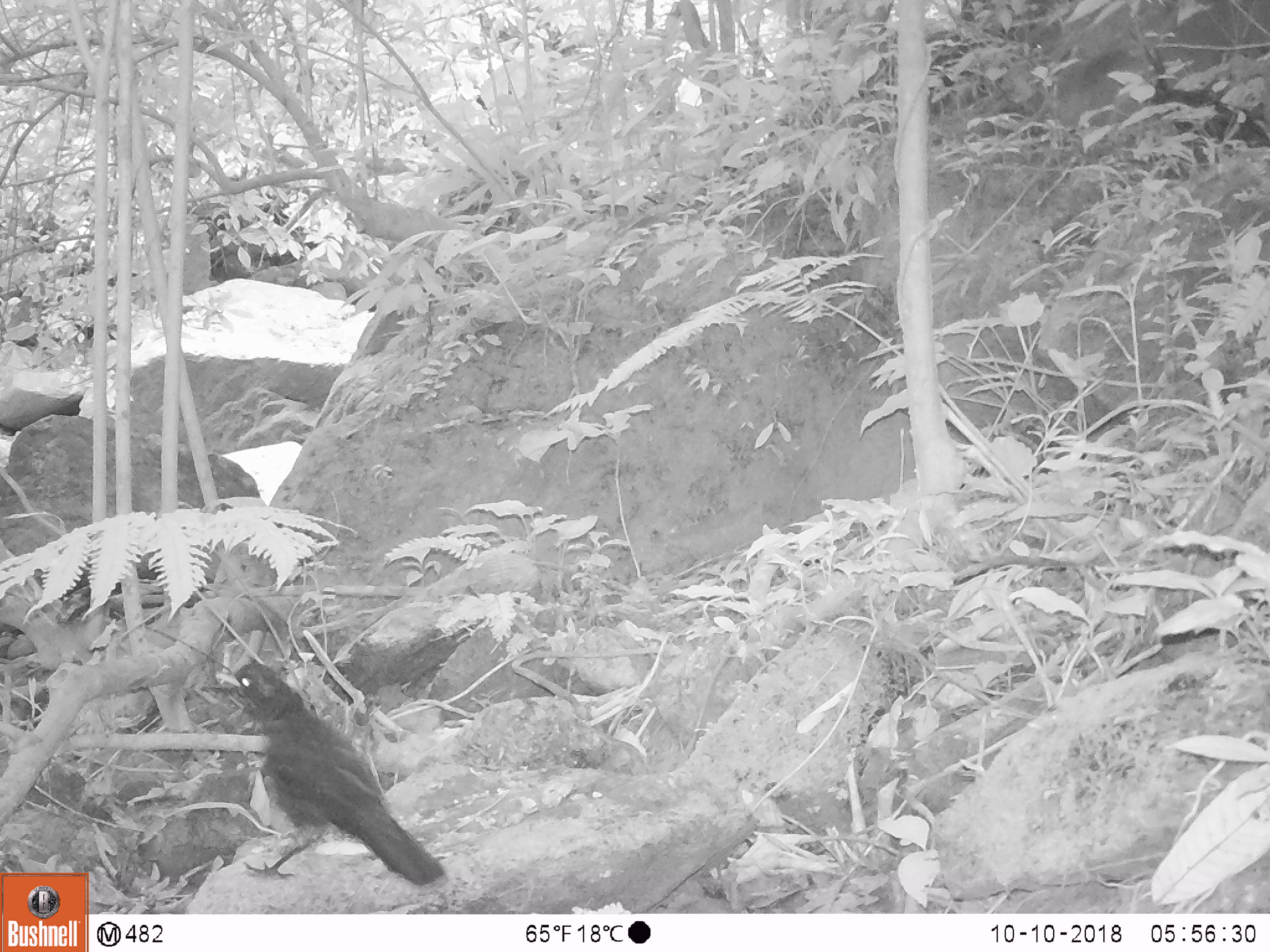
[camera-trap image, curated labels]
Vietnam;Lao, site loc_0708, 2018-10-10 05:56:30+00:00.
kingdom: Animalia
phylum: Chordata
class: Aves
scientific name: Aves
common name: bird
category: unidentified bird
Unidentified bird (bird) (Aves). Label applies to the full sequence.